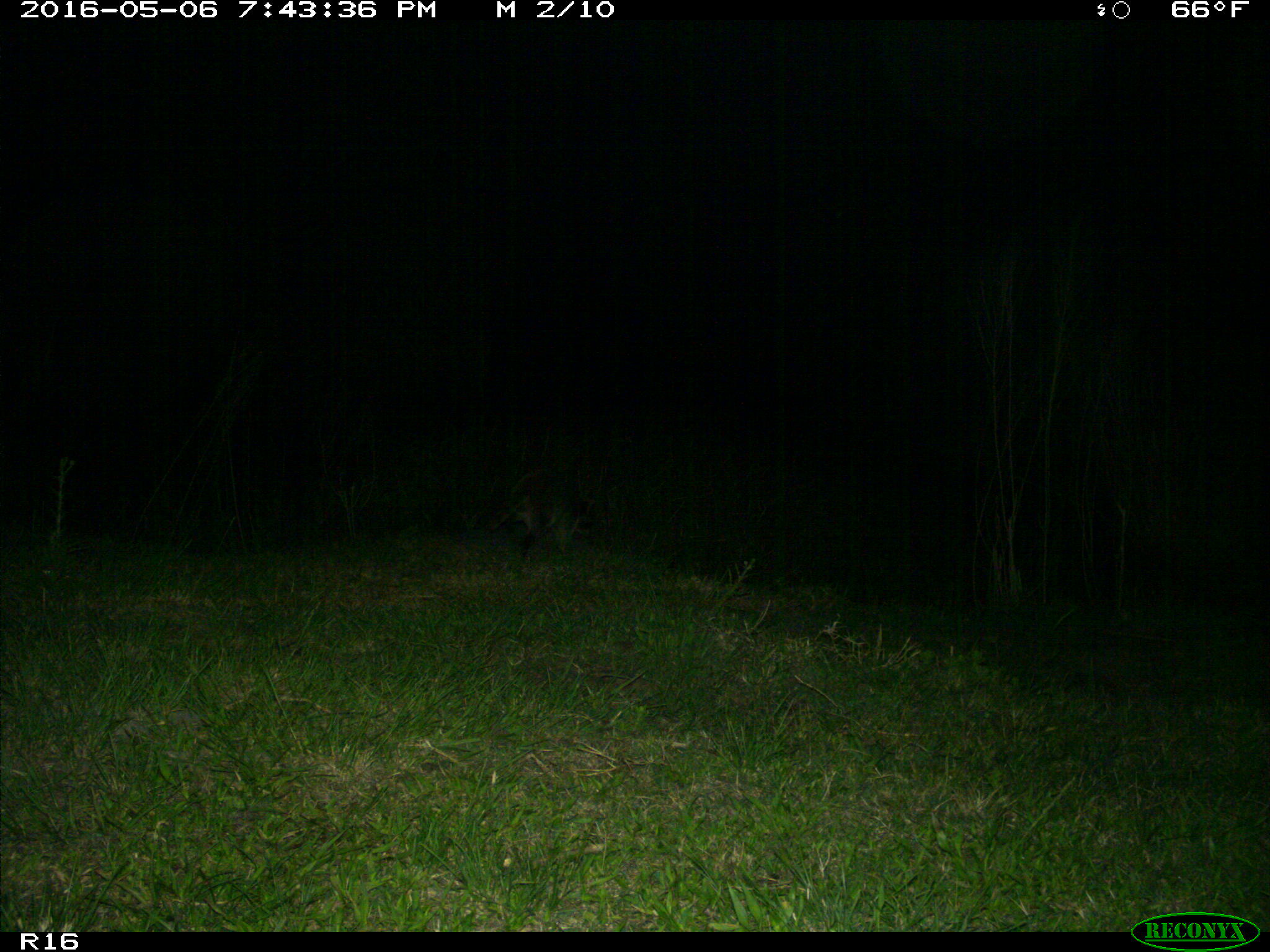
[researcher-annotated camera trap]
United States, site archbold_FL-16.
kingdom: Animalia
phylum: Chordata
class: Mammalia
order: Carnivora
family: Procyonidae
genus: Procyon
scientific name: Procyon lotor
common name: common raccoon